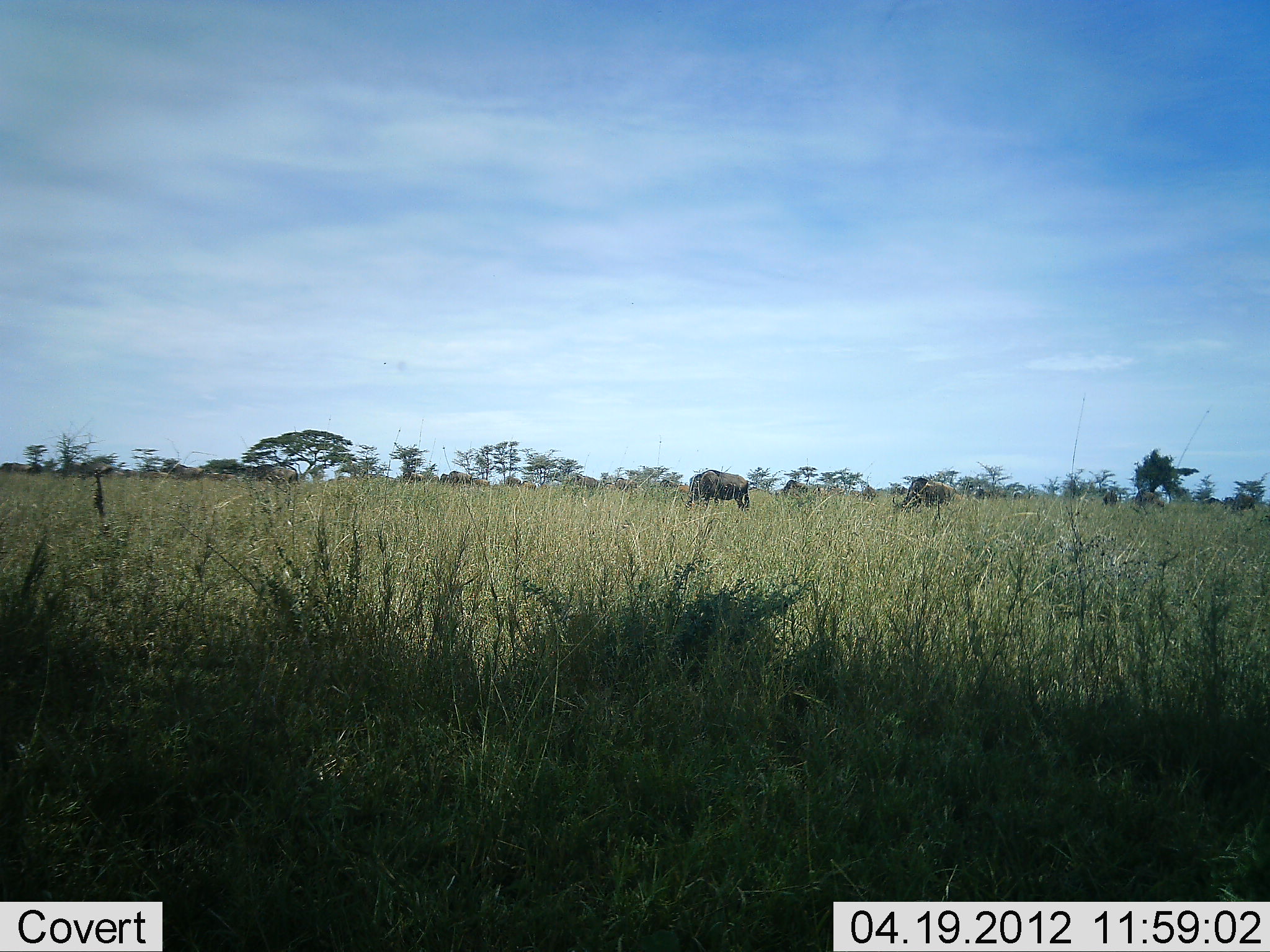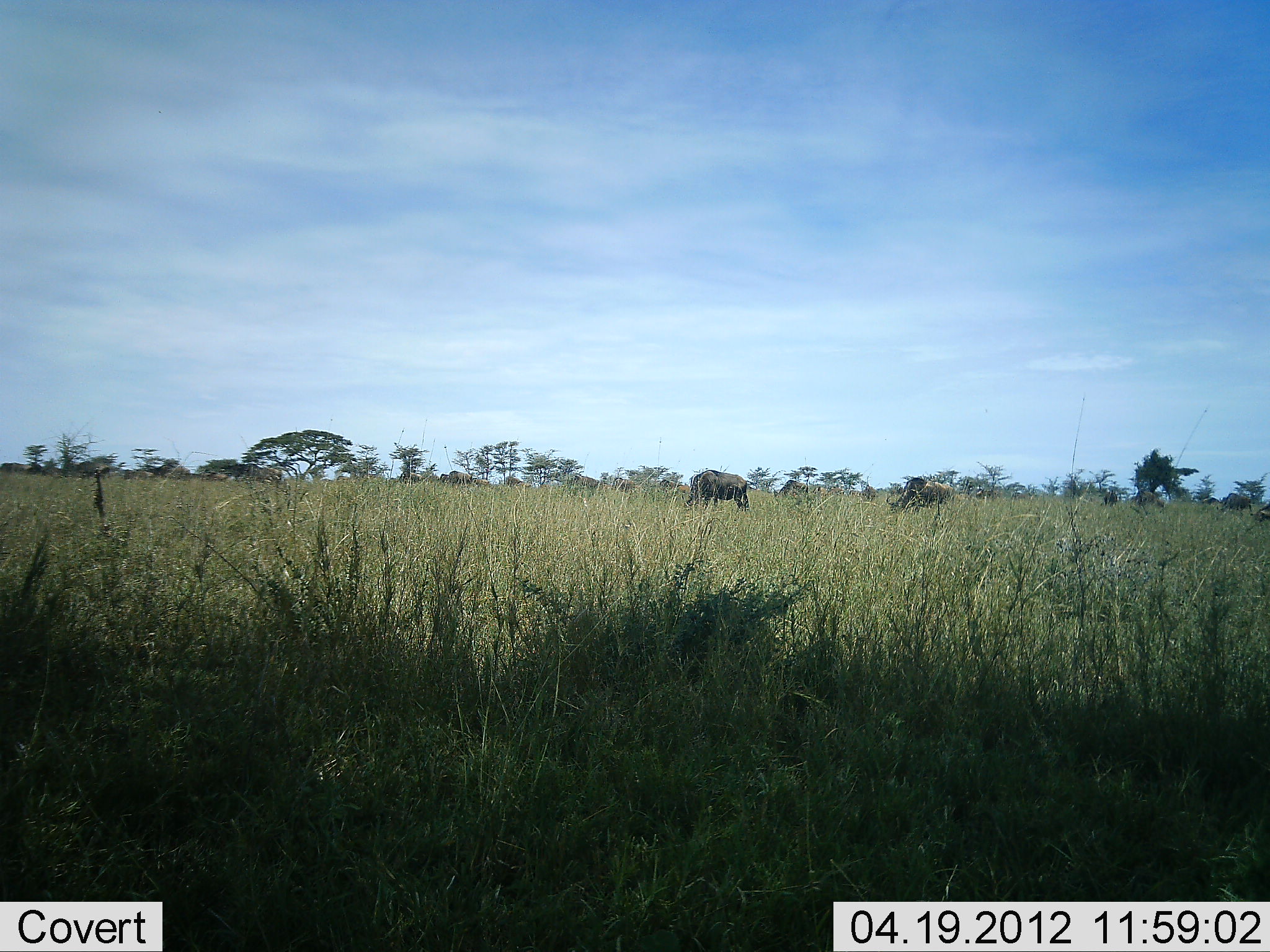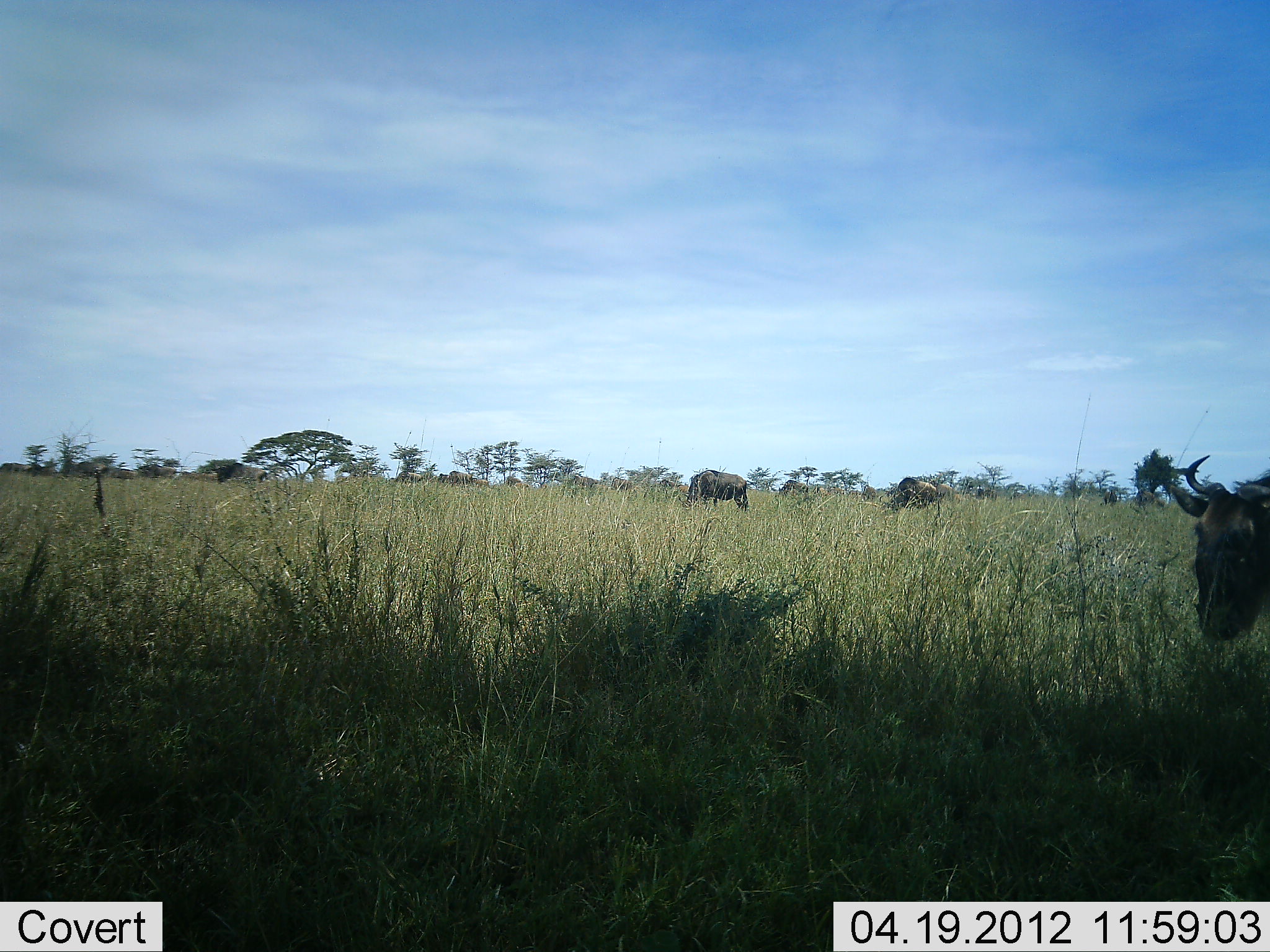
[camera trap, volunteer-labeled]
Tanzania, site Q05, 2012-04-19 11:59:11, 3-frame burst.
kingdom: Animalia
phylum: Chordata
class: Mammalia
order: Artiodactyla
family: Bovidae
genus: Connochaetes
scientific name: Connochaetes taurinus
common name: blue wildebeest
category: wildebeest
Wildebeest (blue wildebeest) (Connochaetes taurinus), count 11-50. Behavior (volunteer vote fractions): standing 33%, resting 0%, moving 62%, interacting 0%. Young present (vote fraction): 0%. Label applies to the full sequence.